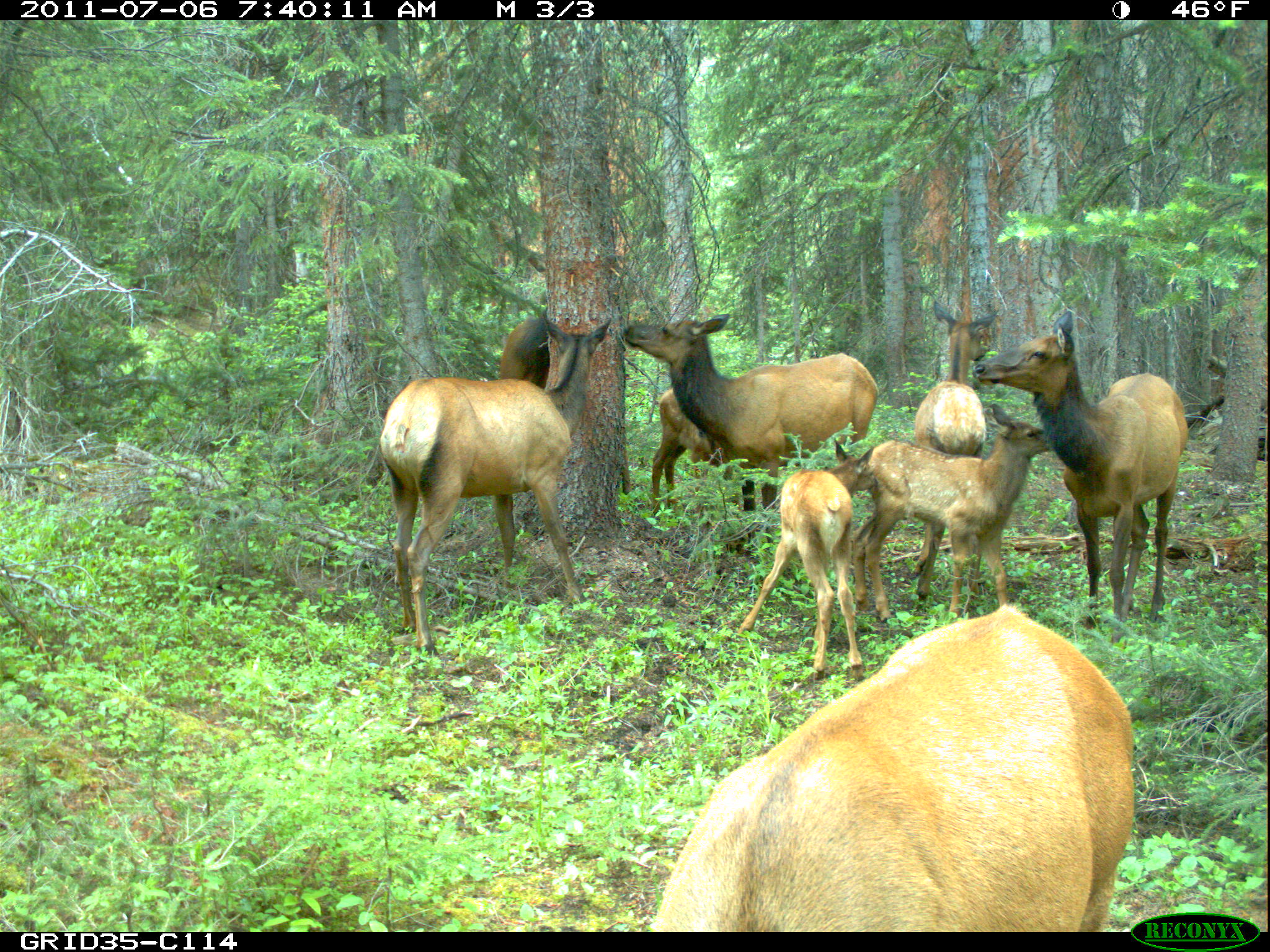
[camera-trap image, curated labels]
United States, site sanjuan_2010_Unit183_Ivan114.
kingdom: Animalia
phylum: Chordata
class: Mammalia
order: Artiodactyla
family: Cervidae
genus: Cervus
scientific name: Cervus elaphus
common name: red deer